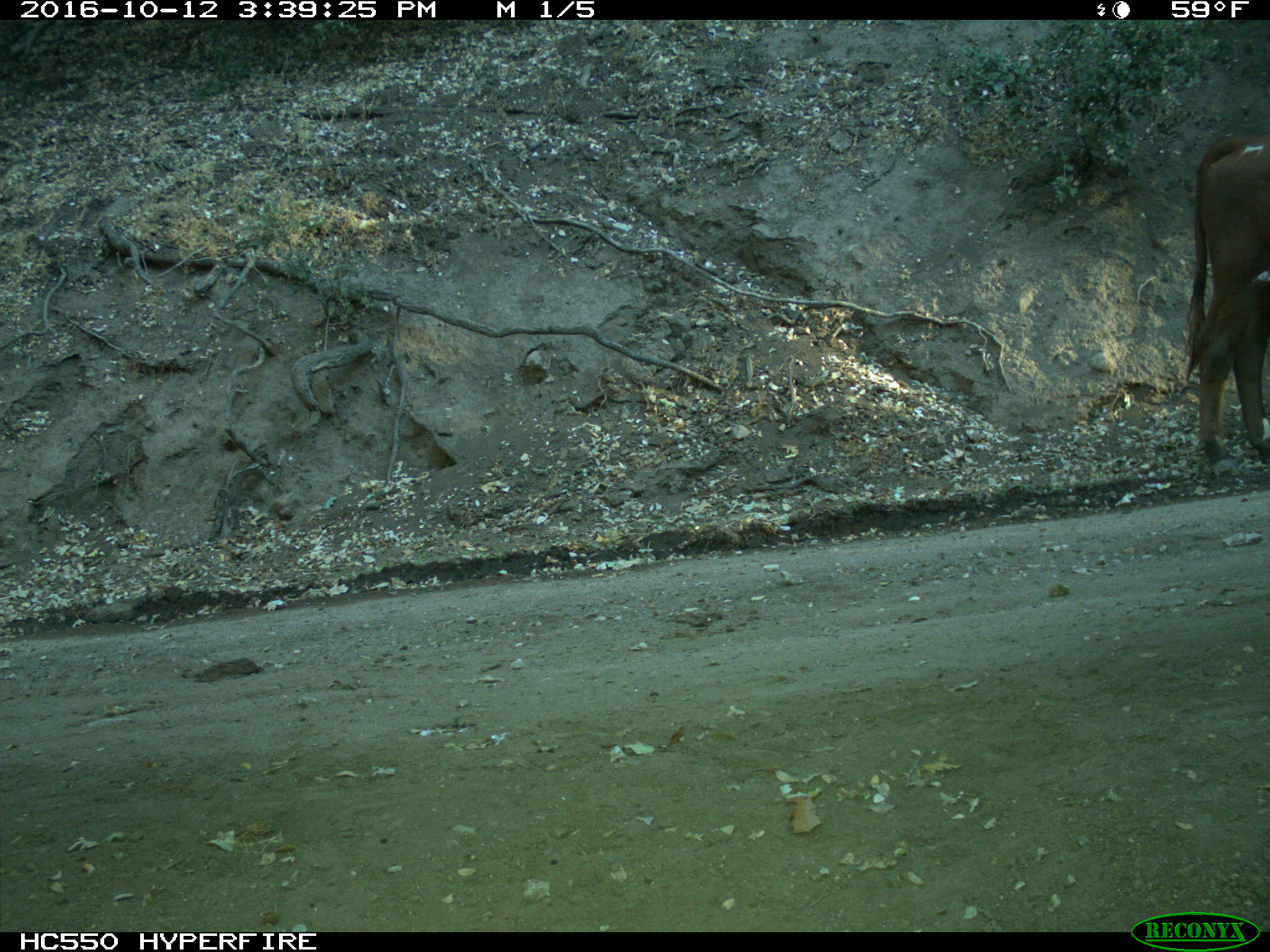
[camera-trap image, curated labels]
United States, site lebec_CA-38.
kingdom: Animalia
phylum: Chordata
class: Mammalia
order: Artiodactyla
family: Bovidae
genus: Bos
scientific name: Bos taurus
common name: domestic cow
Bos taurus (domestic cow).